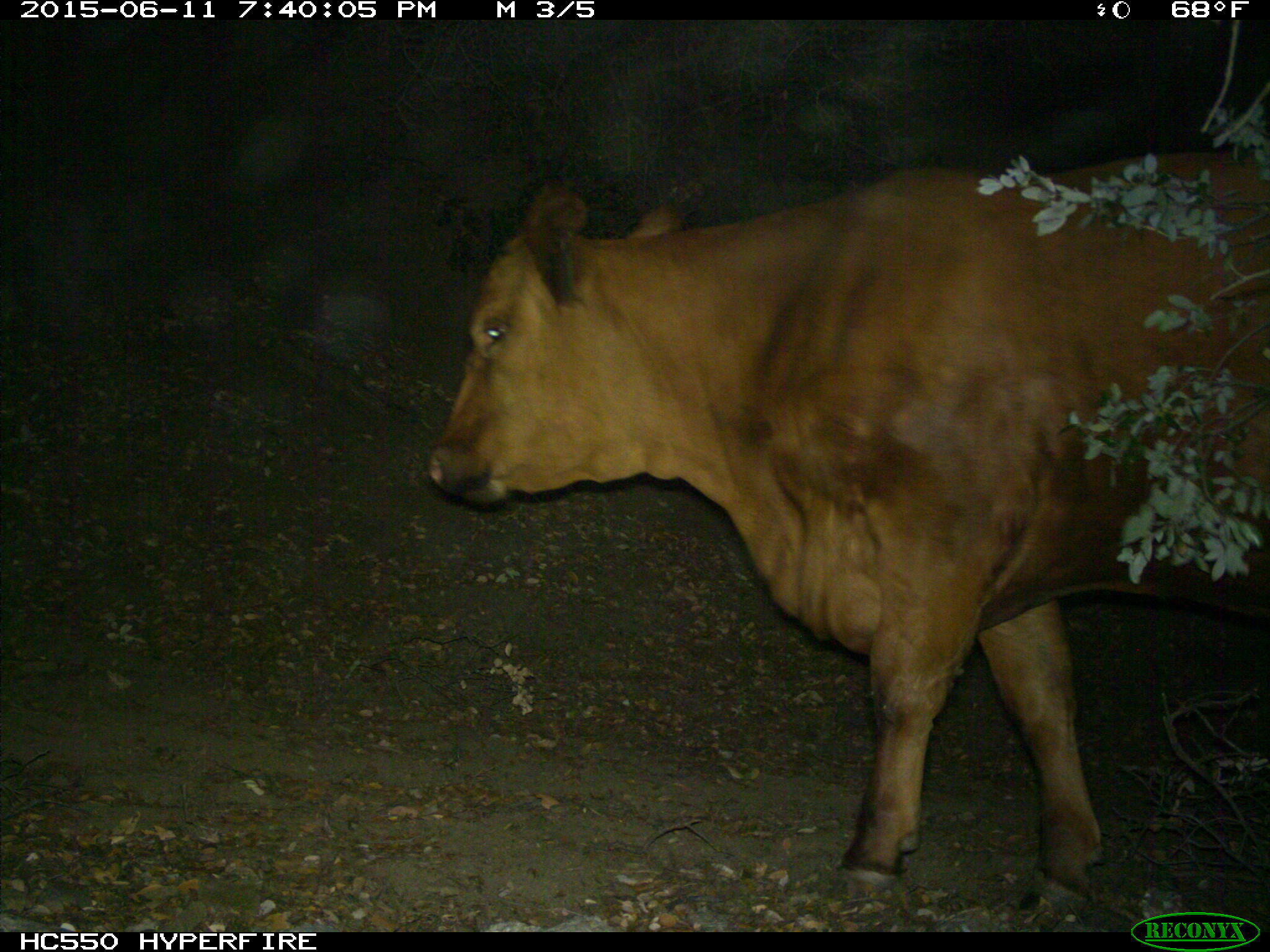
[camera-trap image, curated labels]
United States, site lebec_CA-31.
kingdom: Animalia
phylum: Chordata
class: Mammalia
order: Artiodactyla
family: Bovidae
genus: Bos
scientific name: Bos taurus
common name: domestic cow